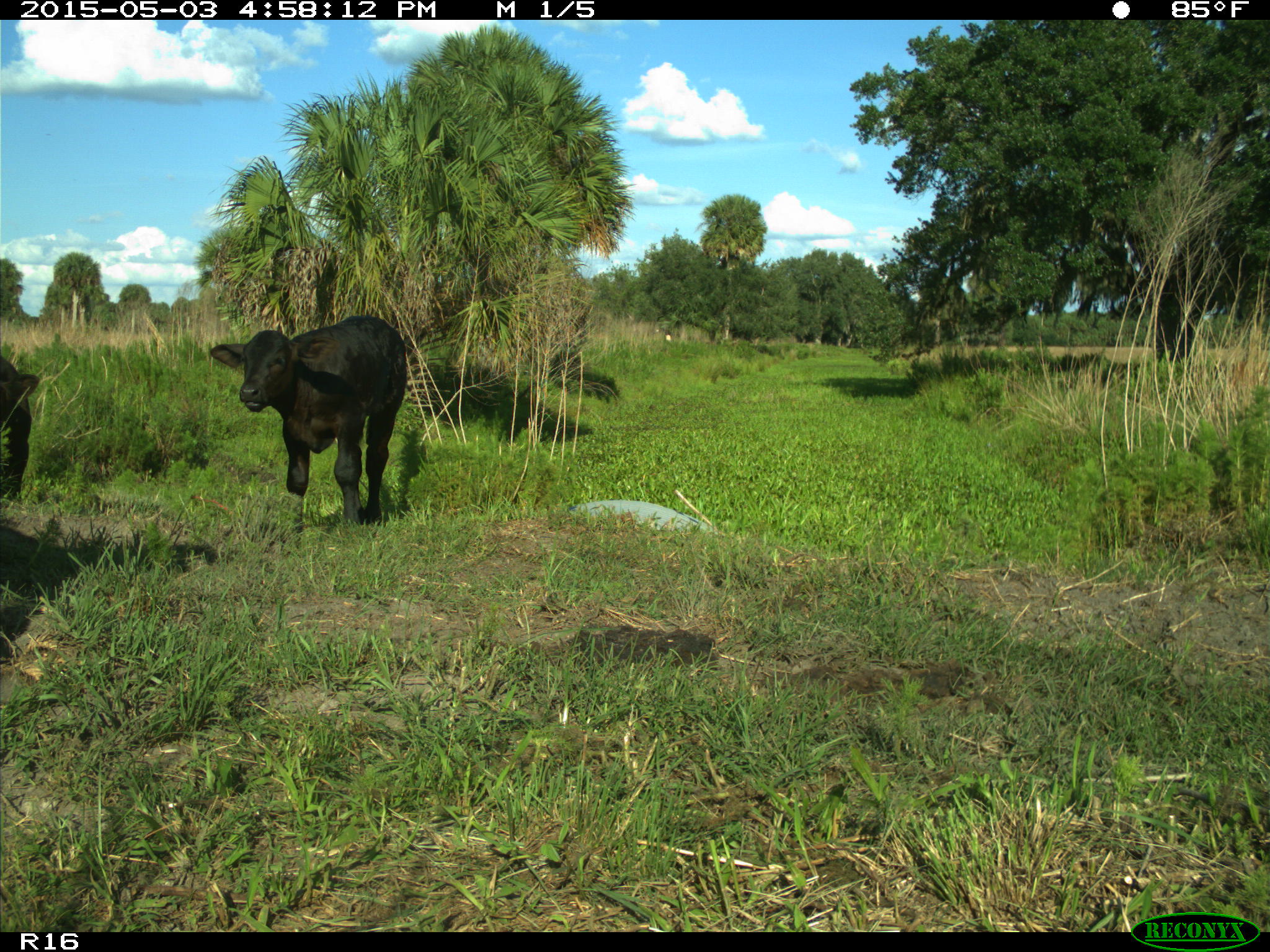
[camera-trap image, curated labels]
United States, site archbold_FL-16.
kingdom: Animalia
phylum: Chordata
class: Mammalia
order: Artiodactyla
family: Bovidae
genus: Bos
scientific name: Bos taurus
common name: domestic cow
Bos taurus (domestic cow).